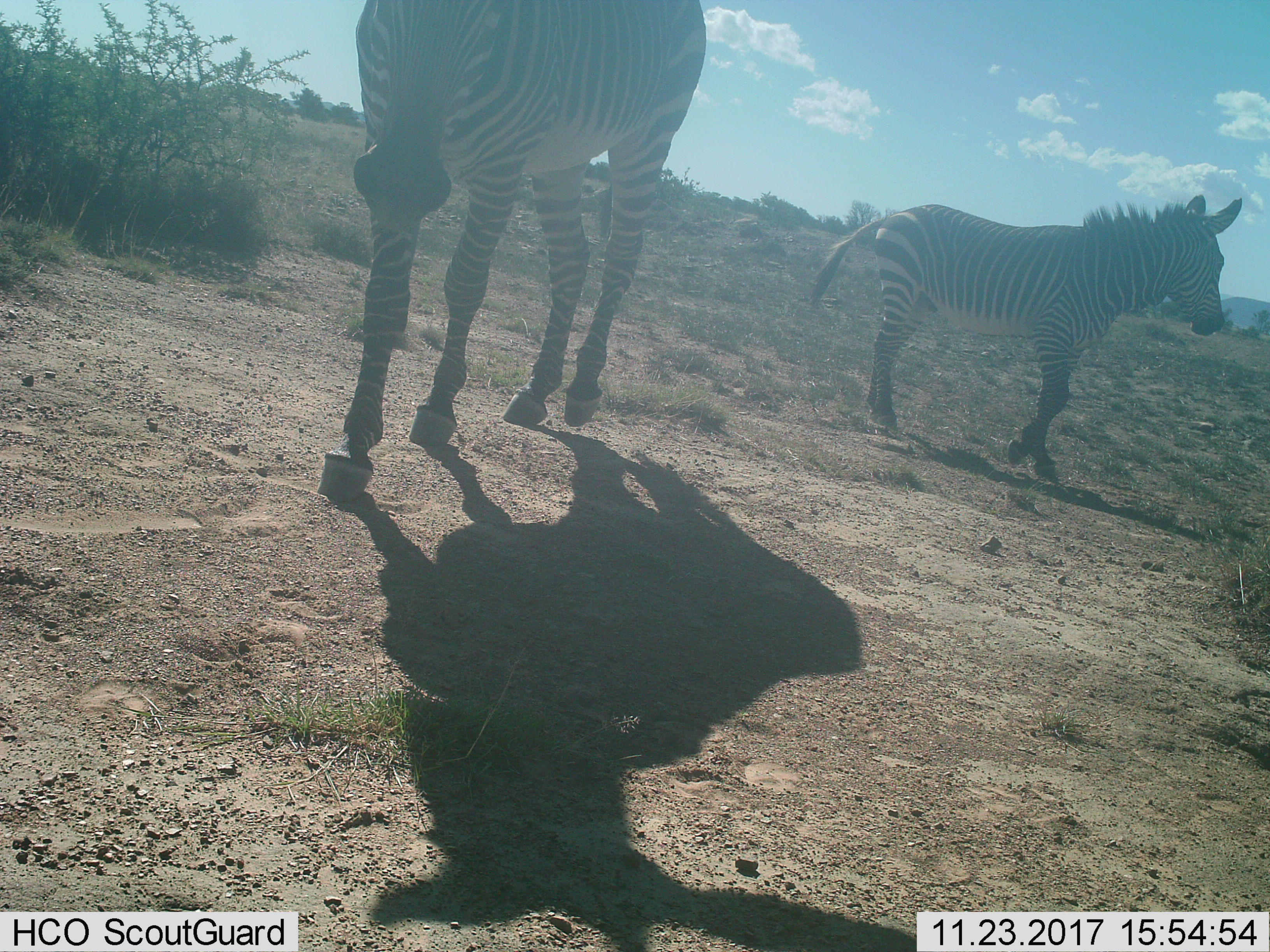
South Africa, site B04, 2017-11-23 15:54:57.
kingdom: Animalia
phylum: Chordata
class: Mammalia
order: Perissodactyla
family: Equidae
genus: Equus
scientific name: Equus zebra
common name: mountain zebra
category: zebramountain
Zebramountain (mountain zebra) (Equus zebra), count 2. Behavior (volunteer vote fractions): standing 71%, resting 14%, moving 57%, interacting 0%. Young present (vote fraction): 29%. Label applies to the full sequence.